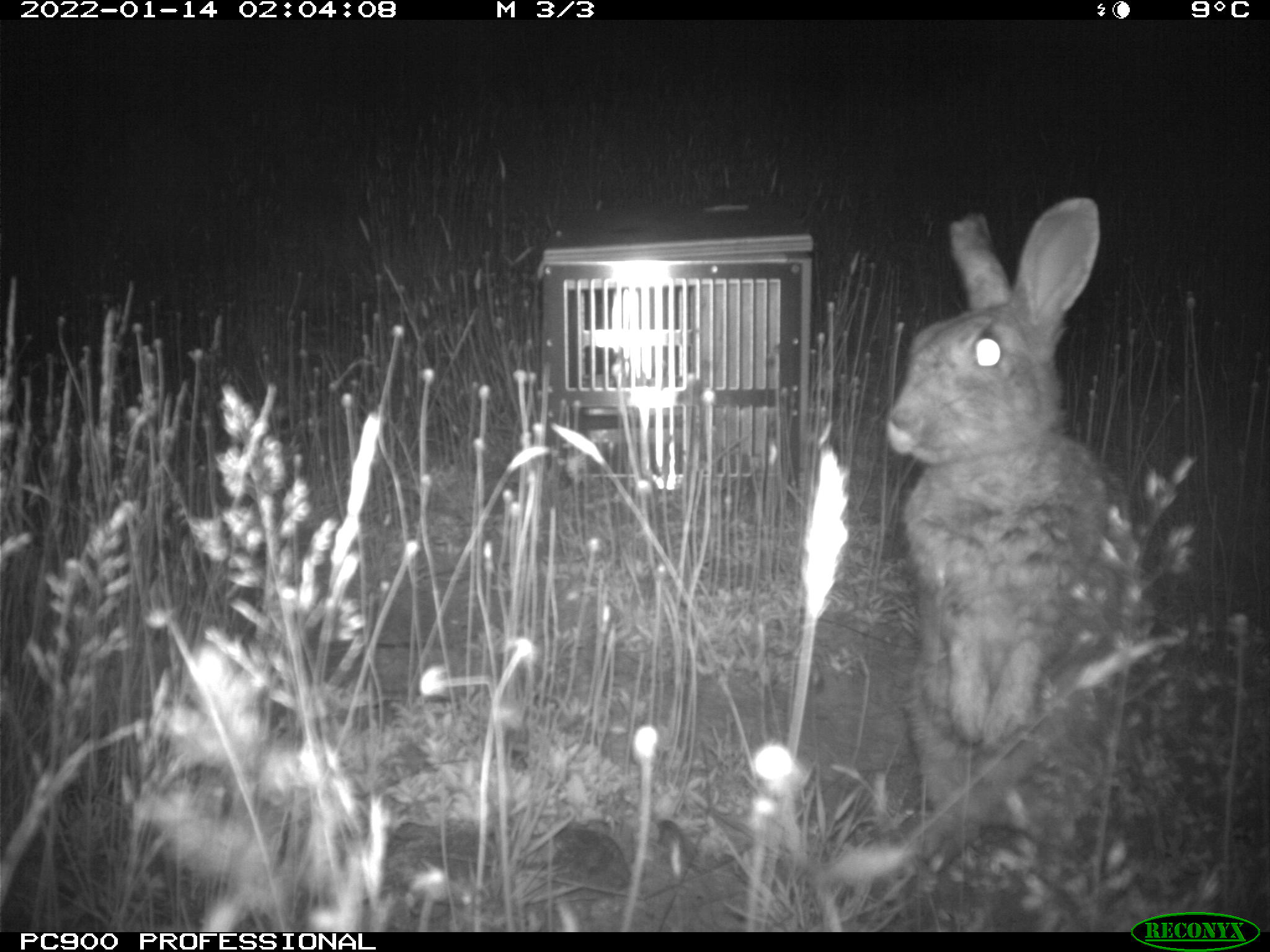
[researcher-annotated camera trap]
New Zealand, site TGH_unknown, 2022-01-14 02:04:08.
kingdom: Animalia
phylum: Chordata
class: Mammalia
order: Lagomorpha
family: Leporidae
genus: Oryctolagus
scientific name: Oryctolagus cuniculus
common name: european rabbit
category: rabbit